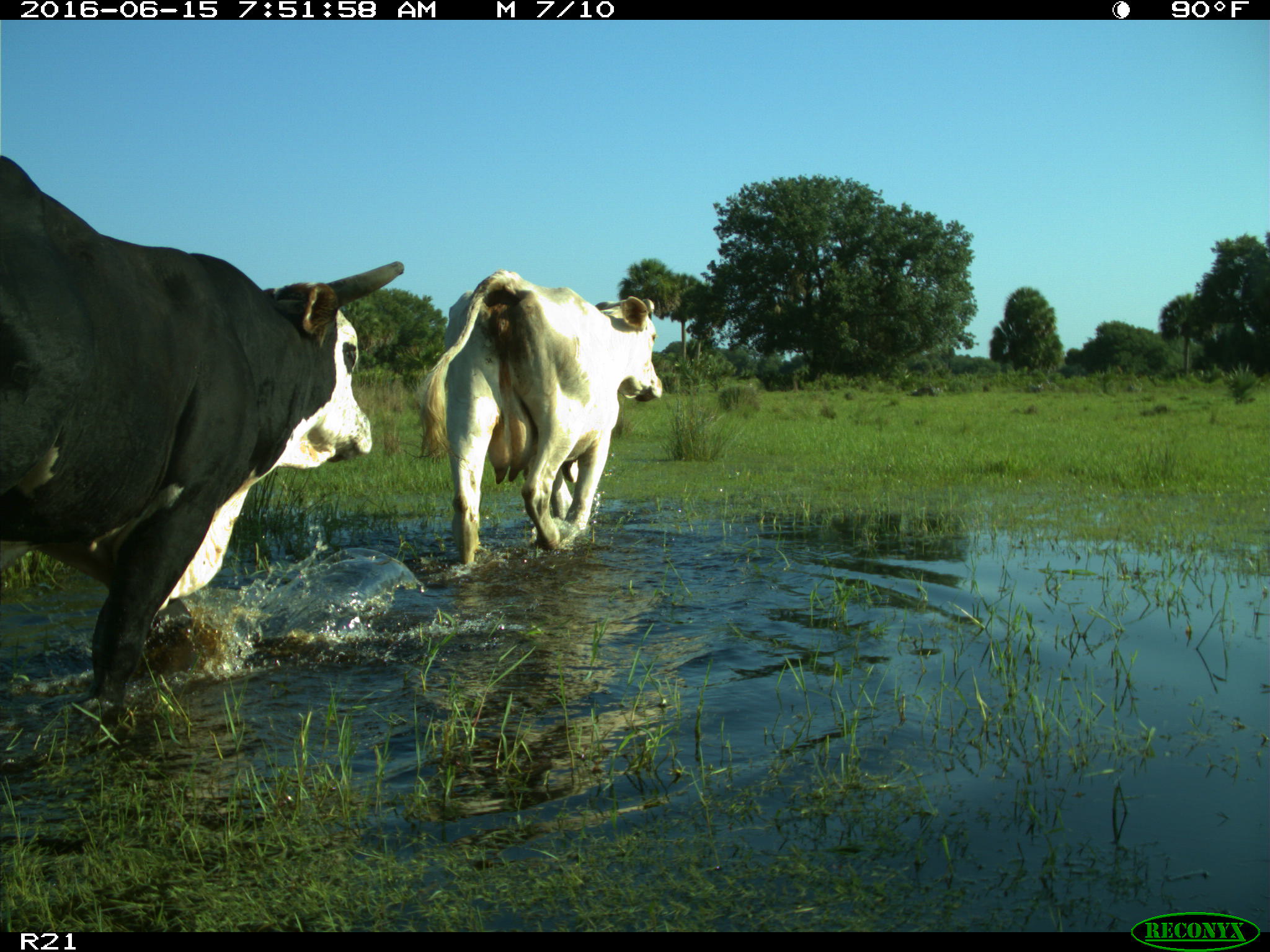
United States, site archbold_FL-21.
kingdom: Animalia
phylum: Chordata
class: Mammalia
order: Artiodactyla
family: Bovidae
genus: Bos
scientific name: Bos taurus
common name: domestic cow